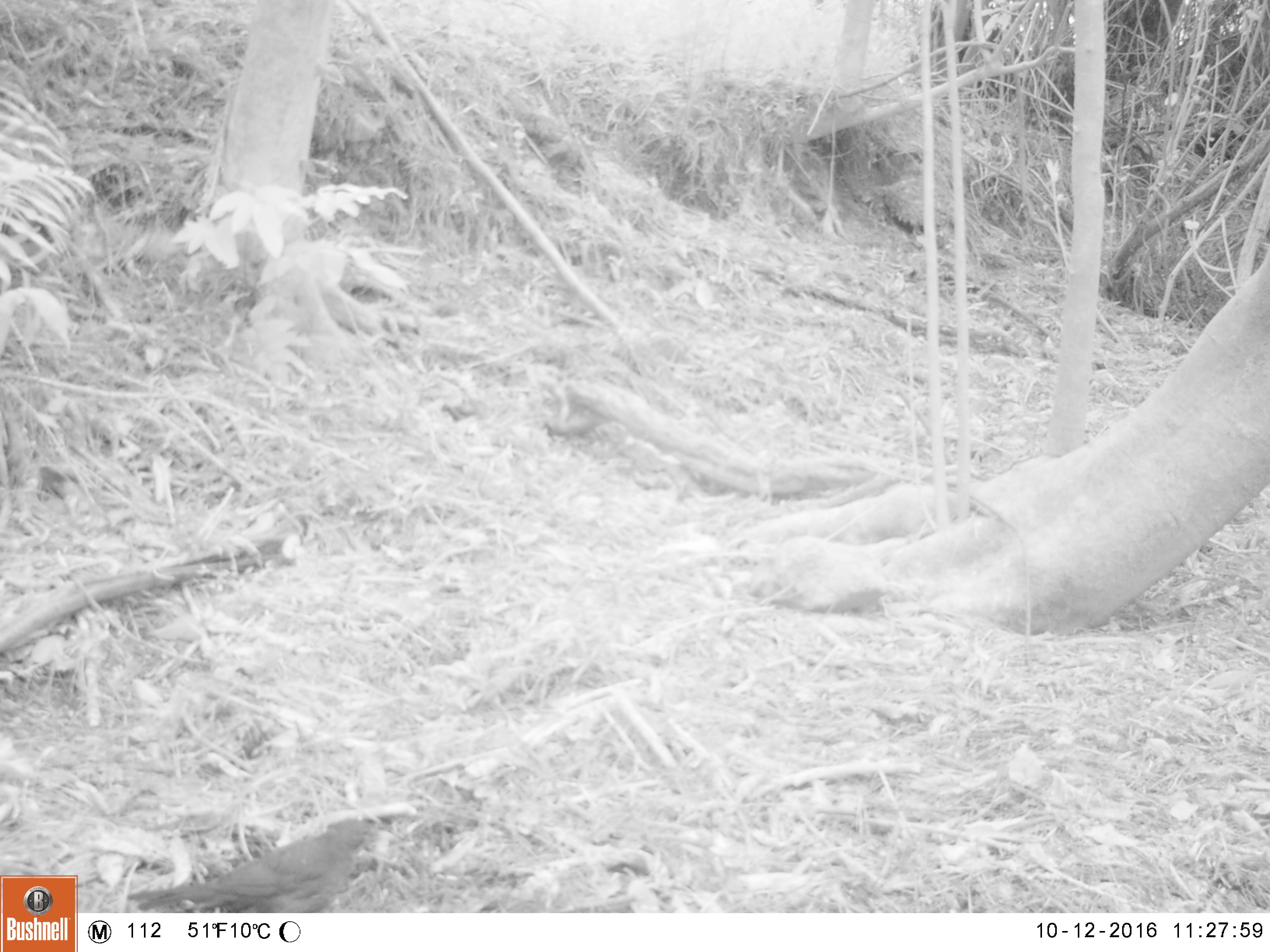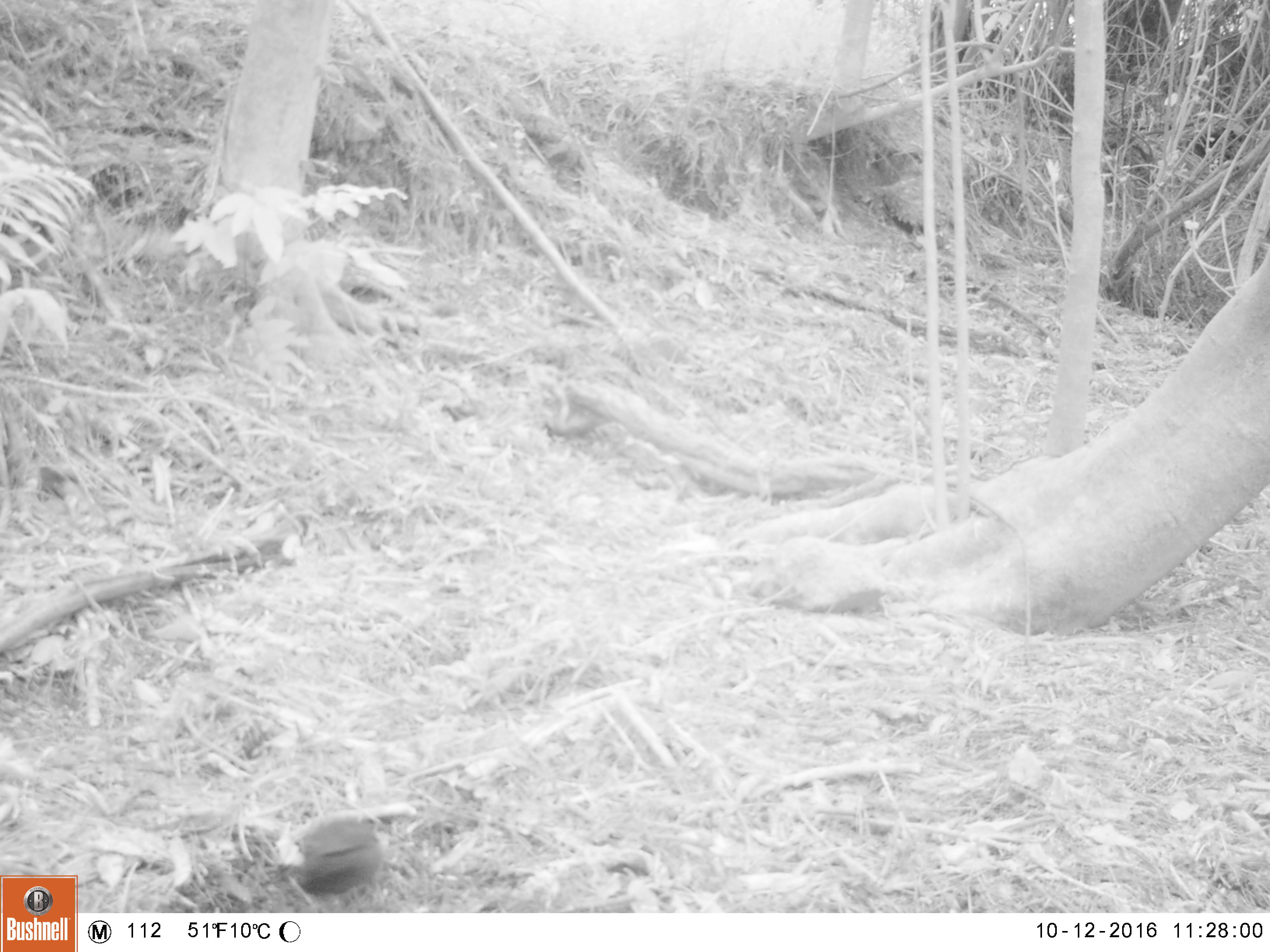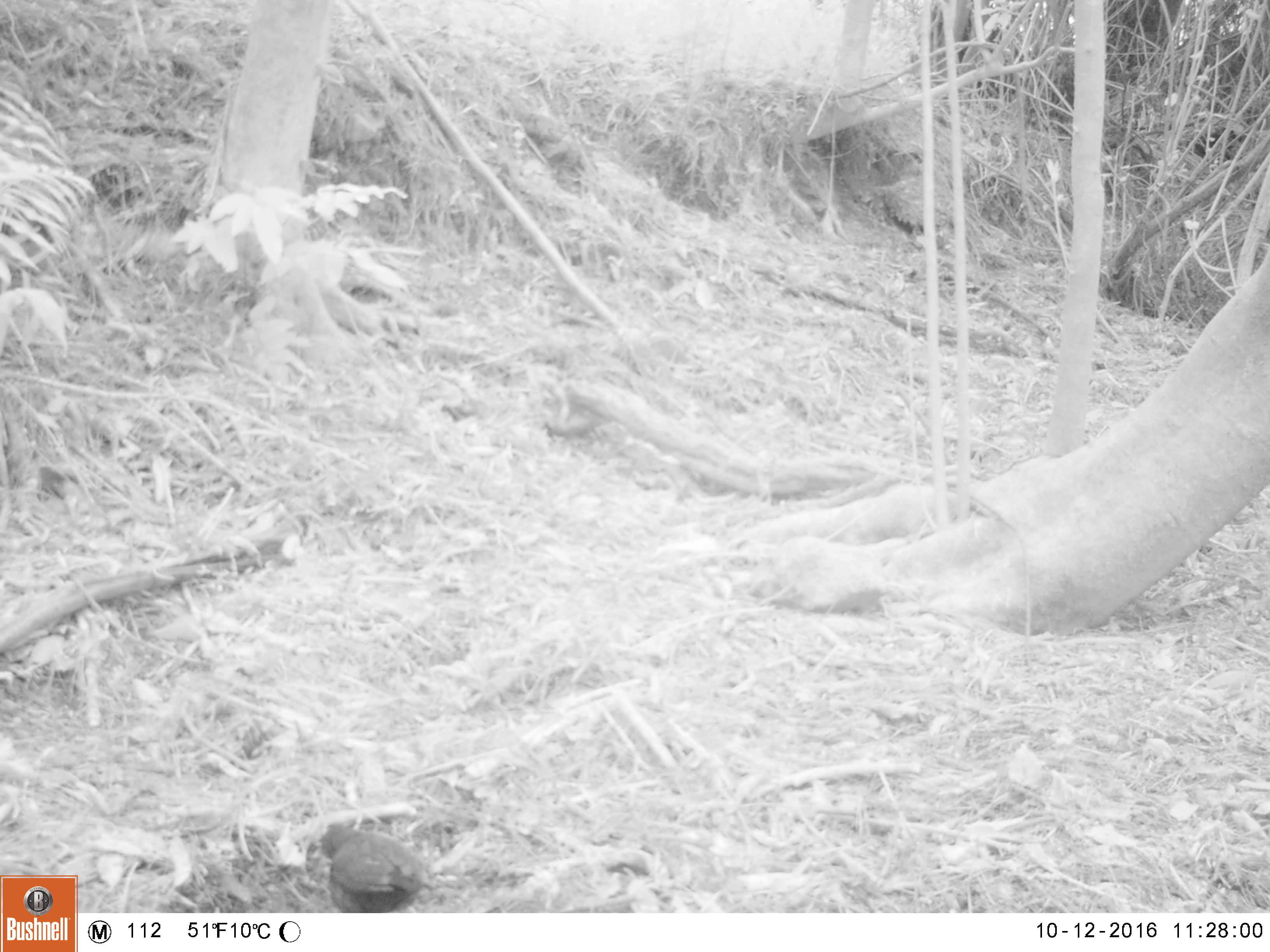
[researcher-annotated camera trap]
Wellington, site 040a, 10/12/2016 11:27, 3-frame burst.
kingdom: Animalia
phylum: Chordata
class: Aves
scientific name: Aves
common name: bird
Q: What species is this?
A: Bird (Aves).